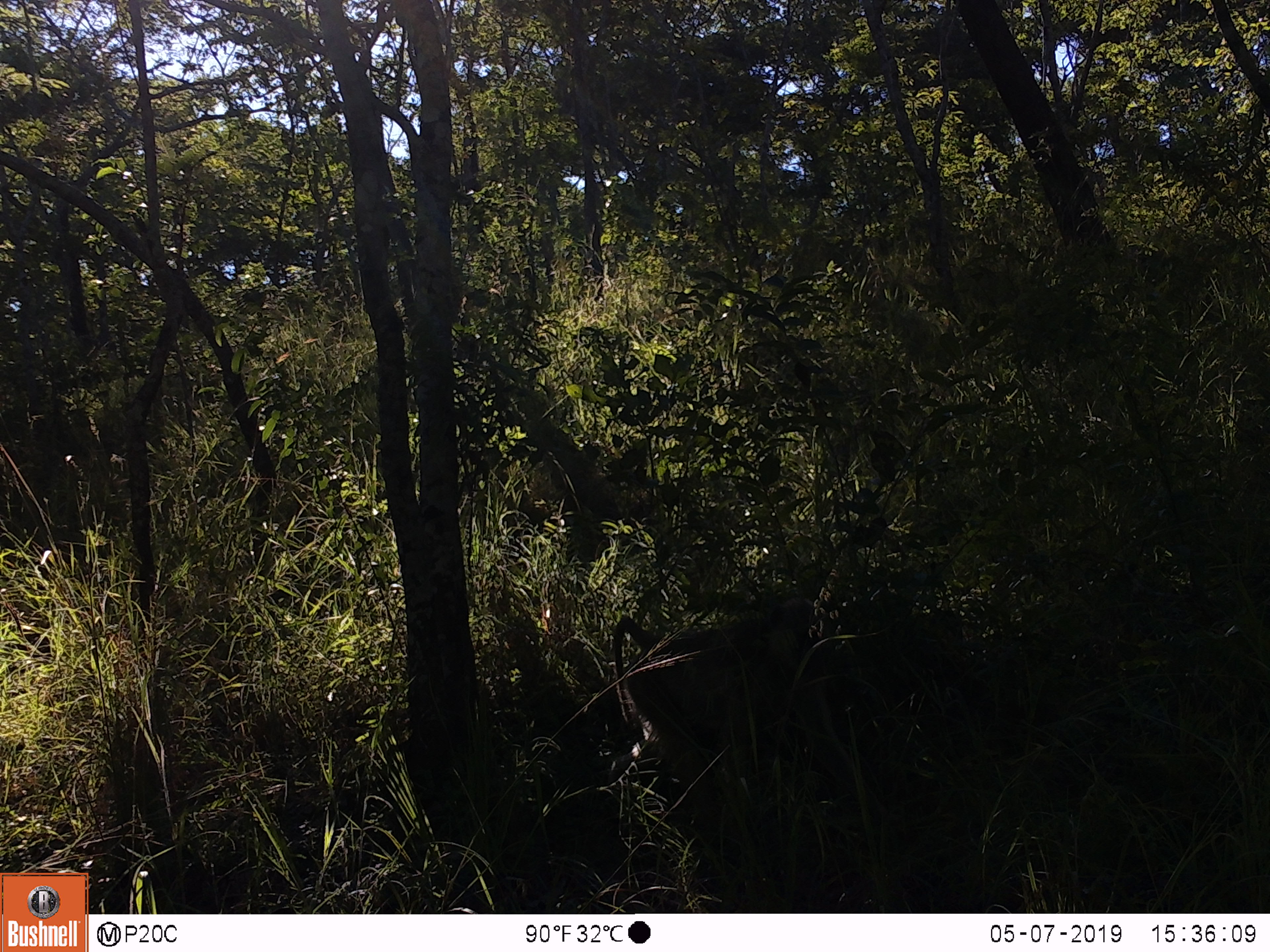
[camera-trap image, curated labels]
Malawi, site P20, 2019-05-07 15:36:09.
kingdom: Animalia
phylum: Chordata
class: Mammalia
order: Primates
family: Cercopithecidae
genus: Papio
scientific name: Papio cynocephalus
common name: yellow baboon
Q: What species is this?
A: Yellow baboon (Papio cynocephalus).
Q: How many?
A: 1.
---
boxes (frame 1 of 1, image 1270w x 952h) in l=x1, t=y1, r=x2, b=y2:
yellow baboon: l=597, t=601, r=820, b=803